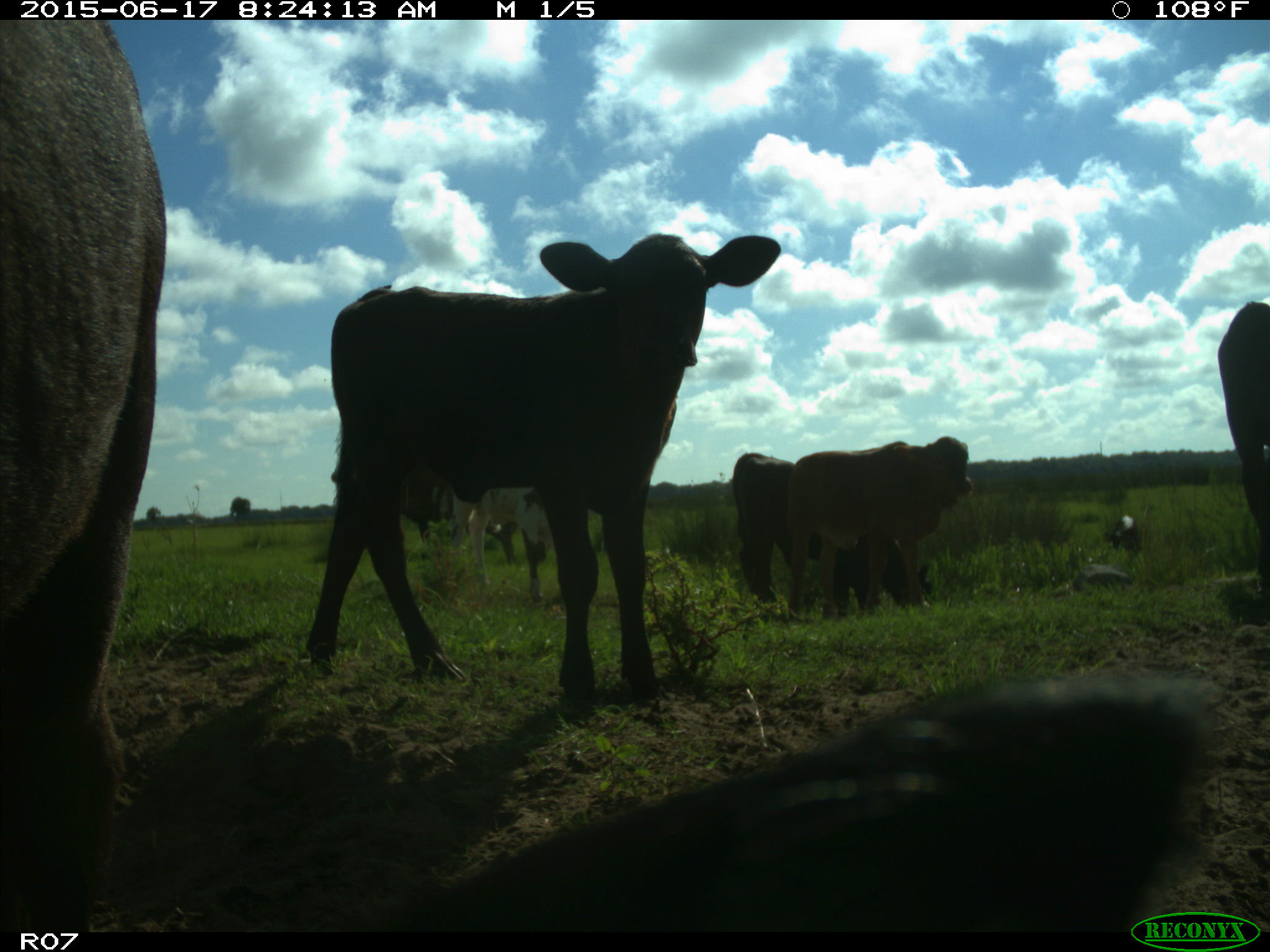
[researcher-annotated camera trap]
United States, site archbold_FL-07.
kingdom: Animalia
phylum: Chordata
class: Mammalia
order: Artiodactyla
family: Bovidae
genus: Bos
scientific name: Bos taurus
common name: domestic cow